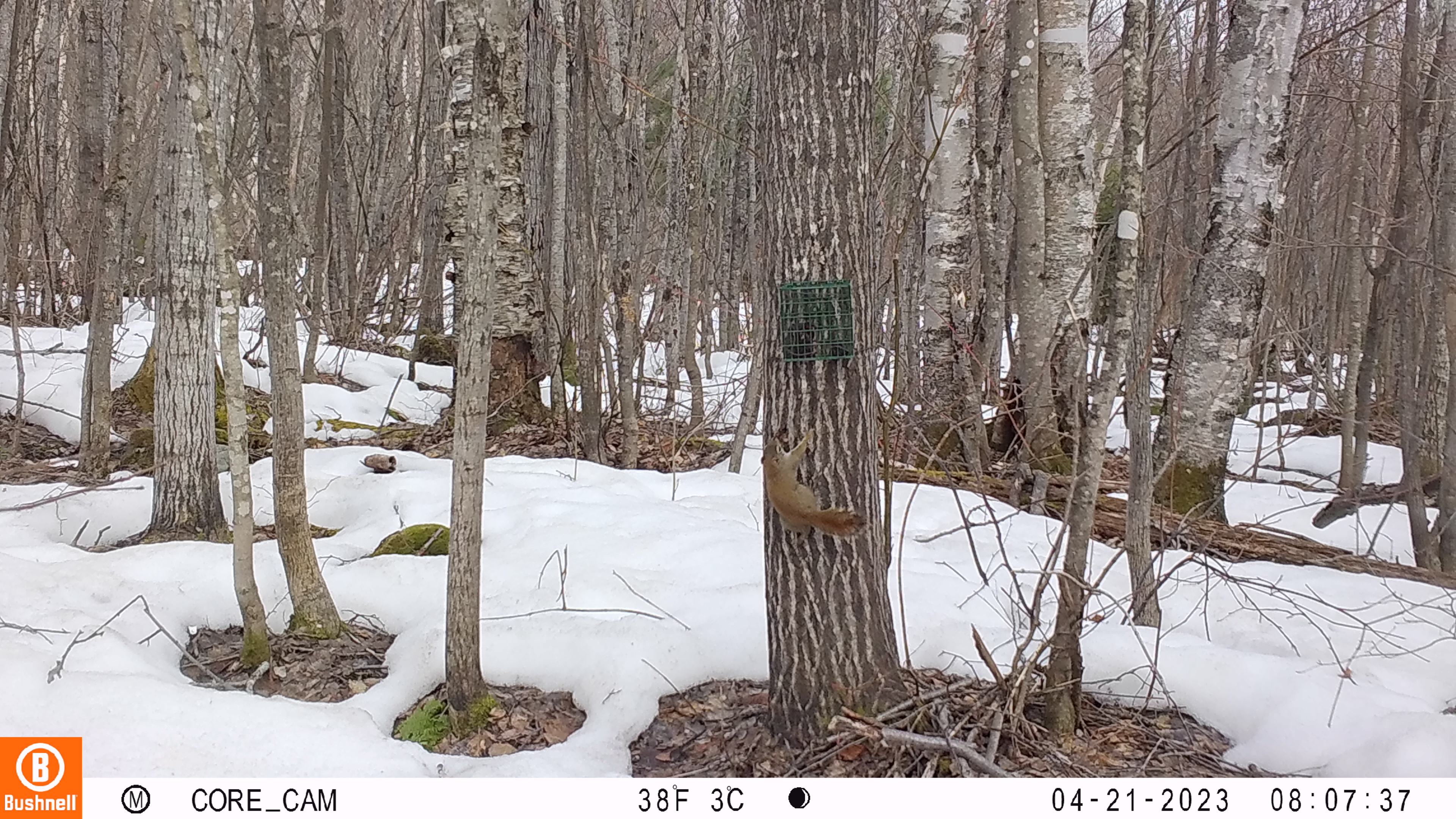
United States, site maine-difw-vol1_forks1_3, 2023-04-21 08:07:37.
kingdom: Animalia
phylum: Chordata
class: Mammalia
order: Rodentia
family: Sciuridae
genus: Tamiasciurus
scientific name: Tamiasciurus hudsonicus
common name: red squirrel